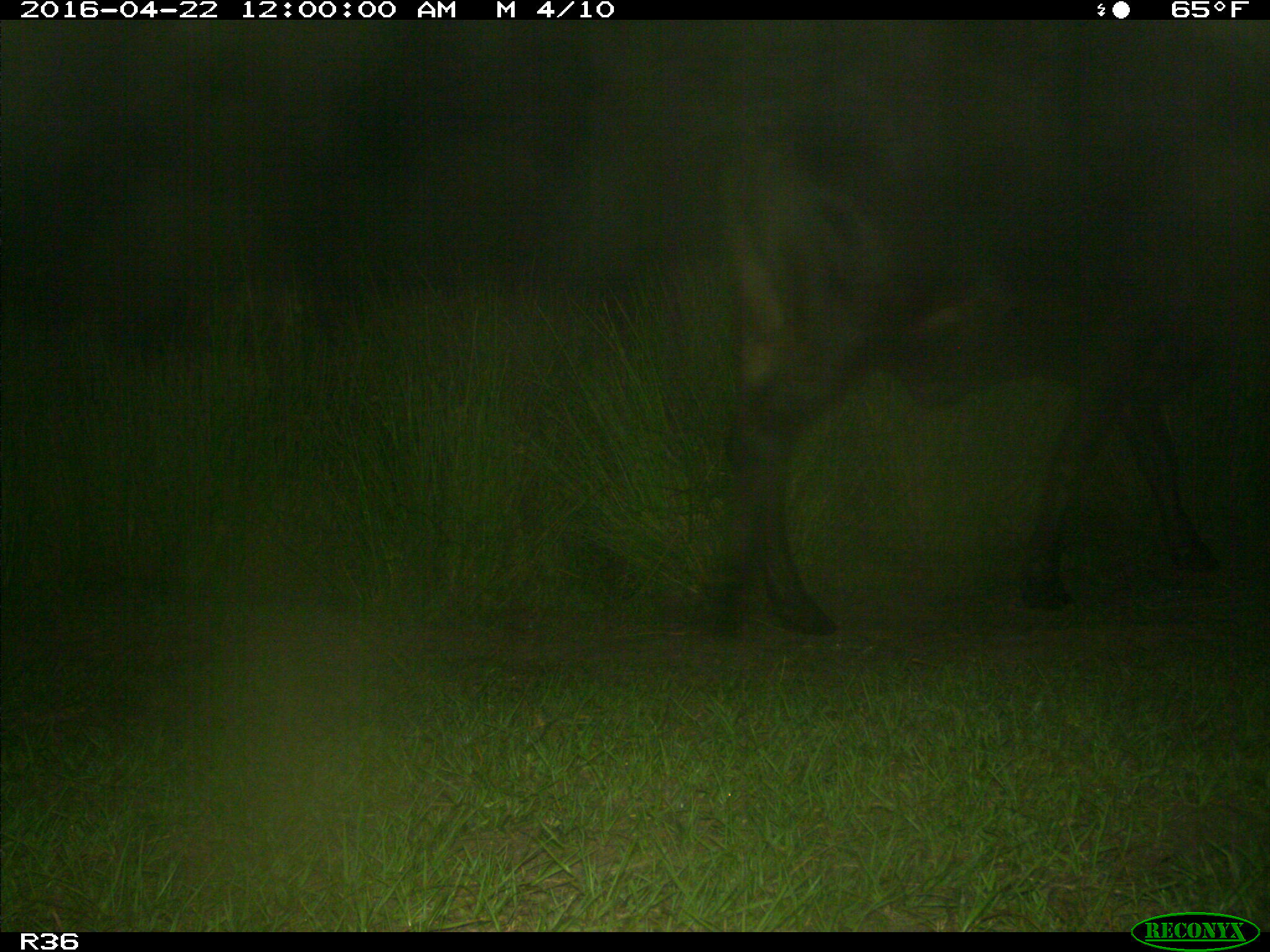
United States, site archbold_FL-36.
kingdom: Animalia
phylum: Chordata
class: Mammalia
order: Artiodactyla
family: Bovidae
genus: Bos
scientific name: Bos taurus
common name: domestic cow